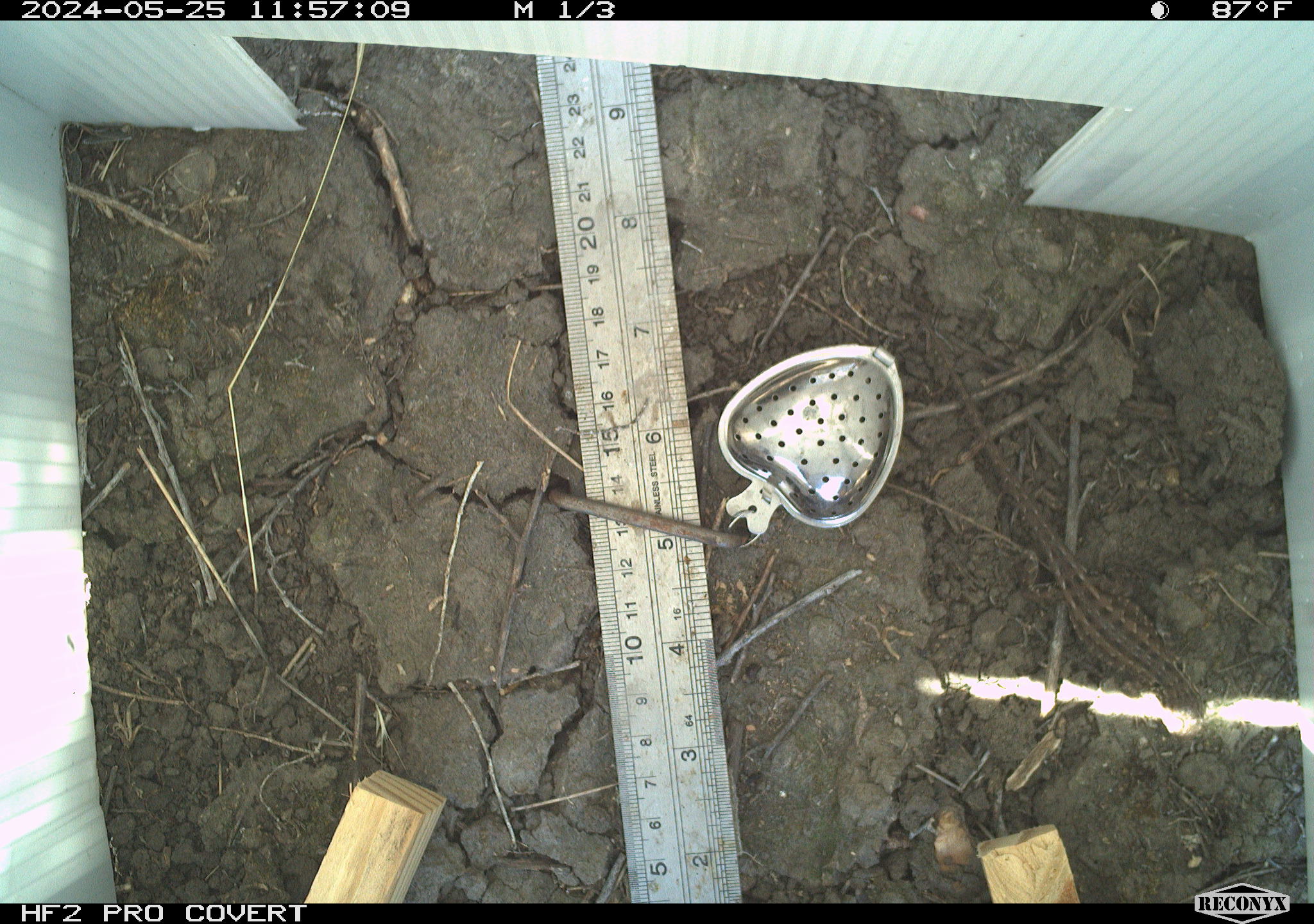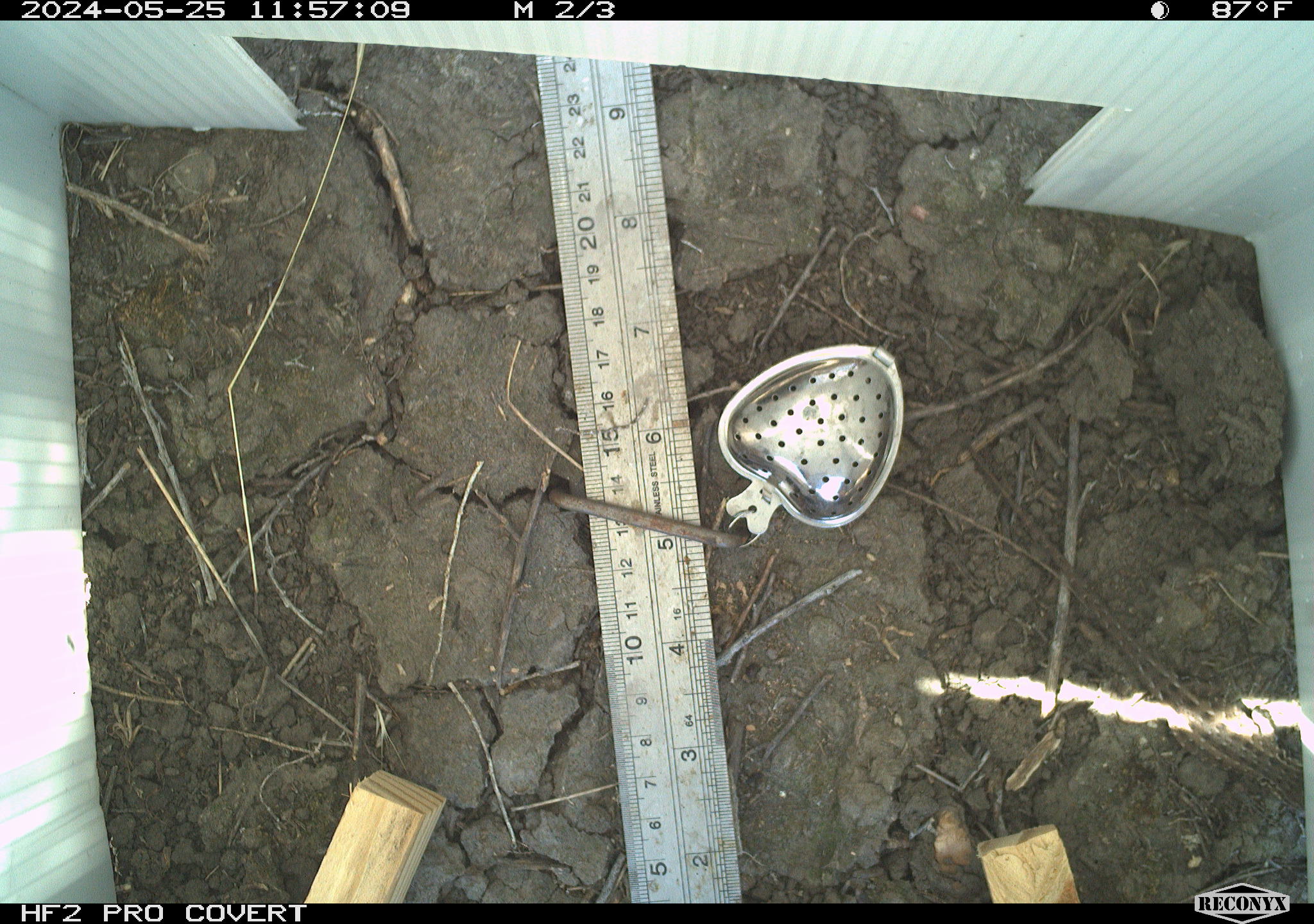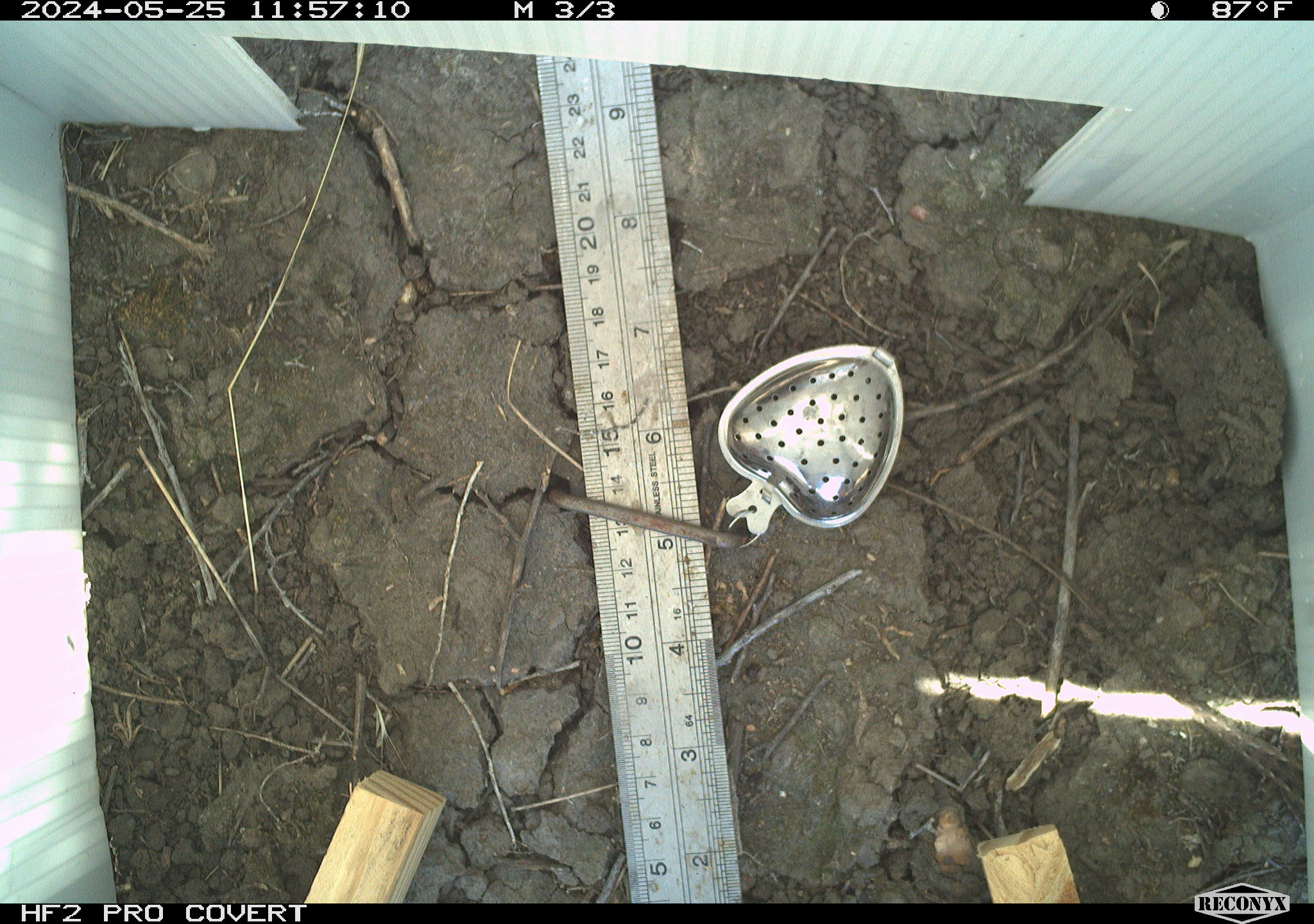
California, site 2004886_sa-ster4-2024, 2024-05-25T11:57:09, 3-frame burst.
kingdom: Animalia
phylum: Chordata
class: Reptilia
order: Squamata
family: Phrynosomatidae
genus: Uta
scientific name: Uta stansburiana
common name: common side-blotched lizard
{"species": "common side-blotched lizard (Uta stansburiana)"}